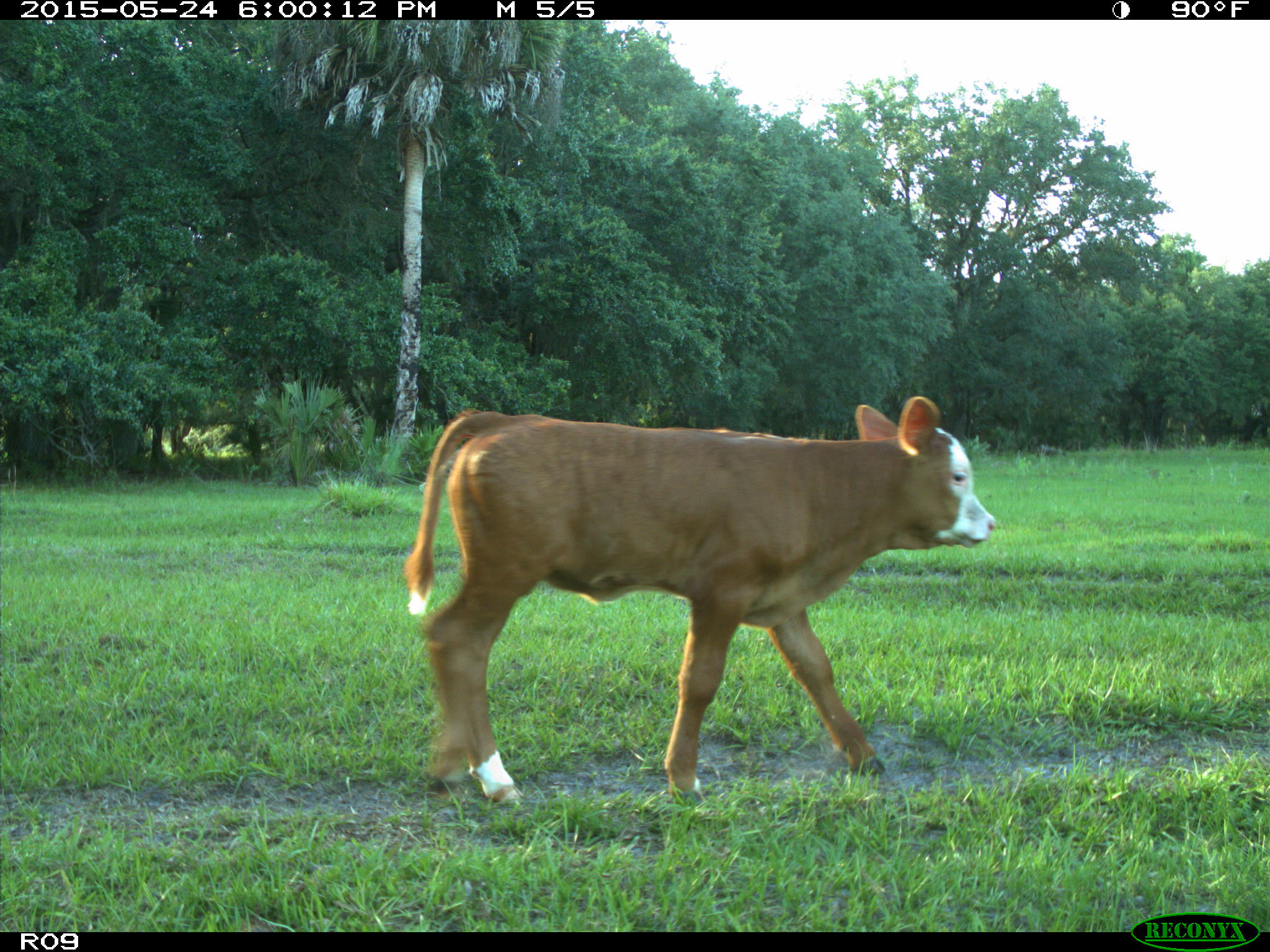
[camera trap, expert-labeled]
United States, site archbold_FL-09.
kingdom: Animalia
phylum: Chordata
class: Mammalia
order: Artiodactyla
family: Bovidae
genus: Bos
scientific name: Bos taurus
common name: domestic cow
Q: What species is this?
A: Bos taurus (domestic cow).